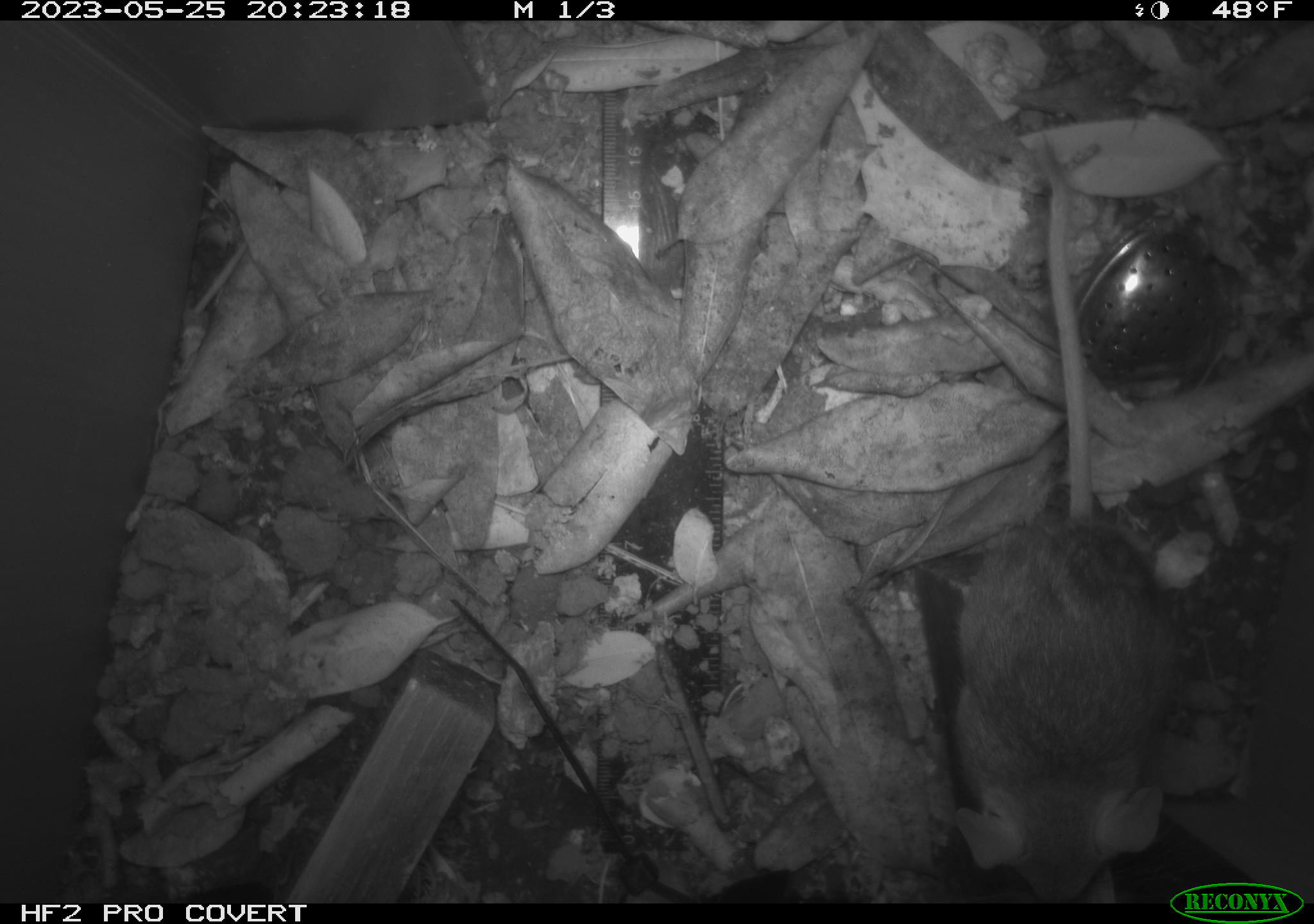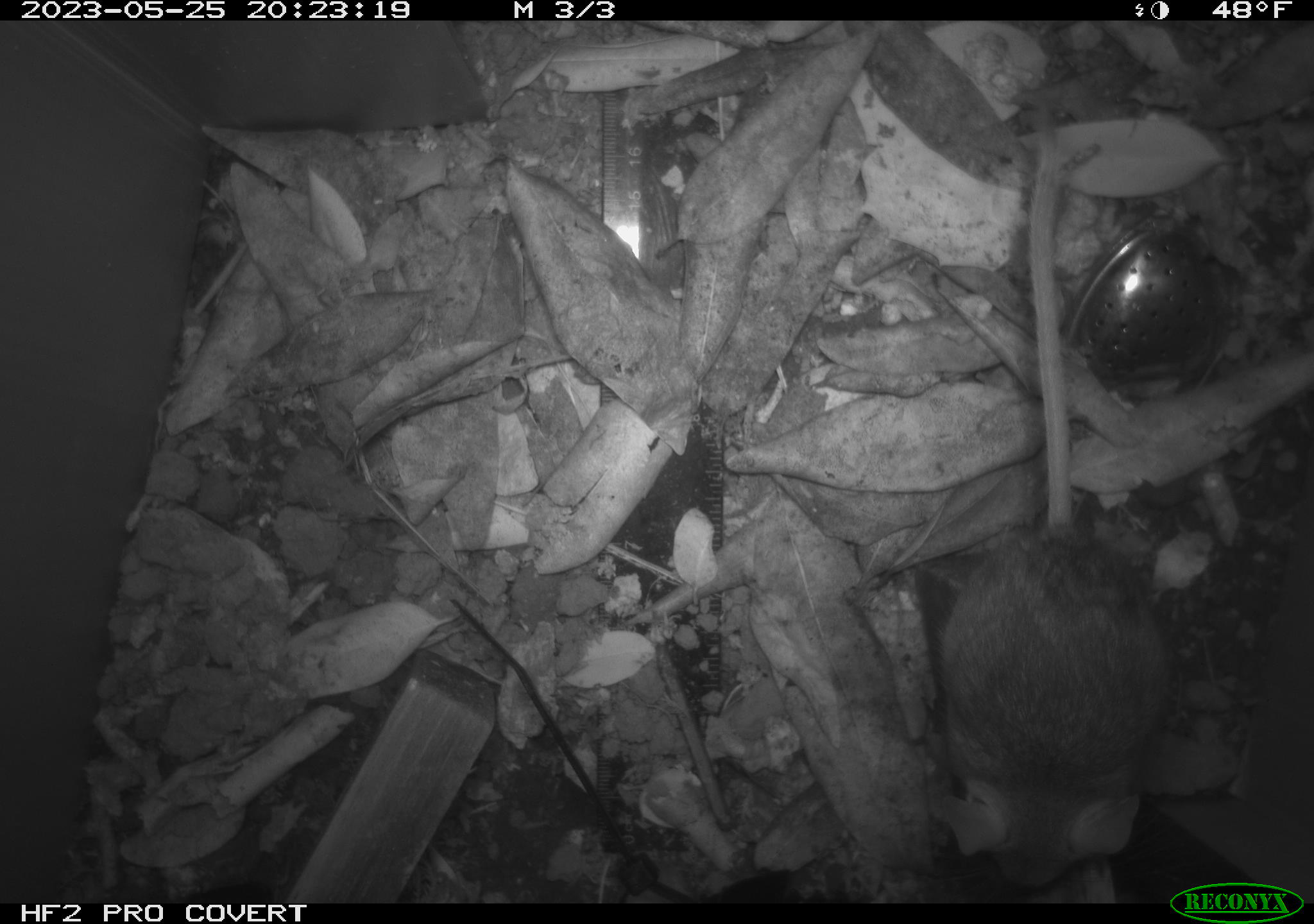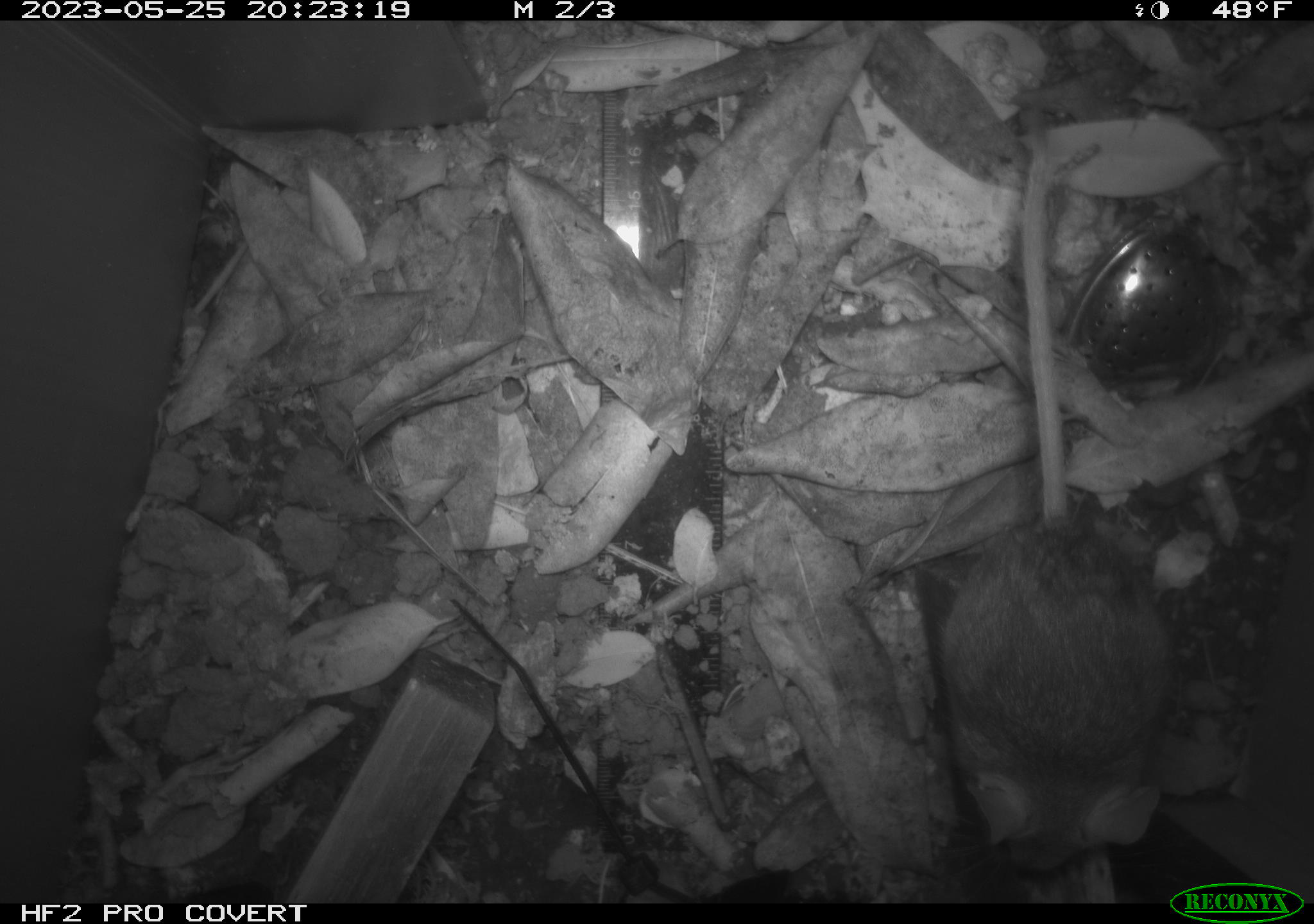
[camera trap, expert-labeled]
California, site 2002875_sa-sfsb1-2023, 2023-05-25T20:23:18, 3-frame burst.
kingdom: Animalia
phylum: Chordata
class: Mammalia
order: Rodentia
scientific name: Rodentia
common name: mouse species